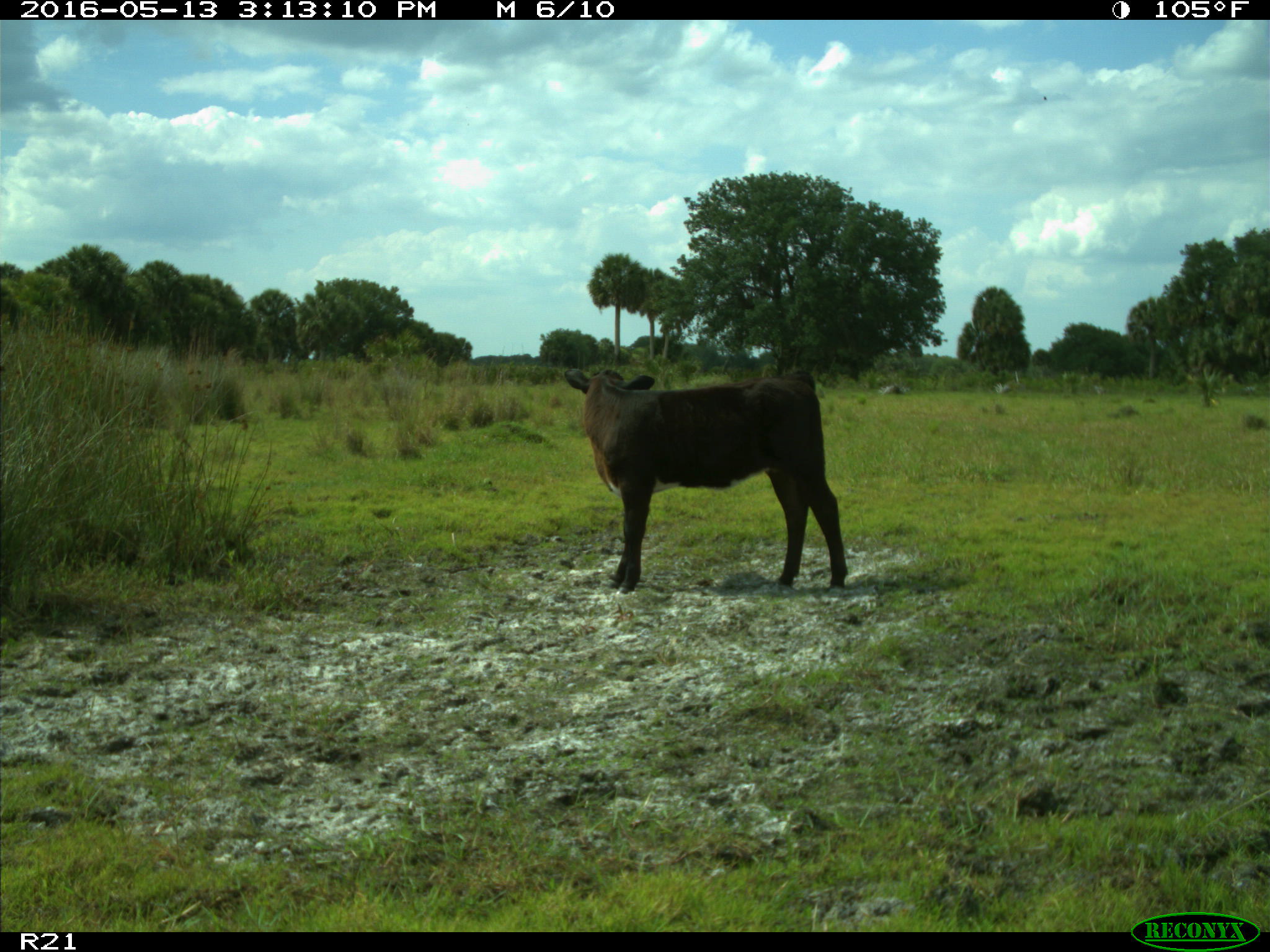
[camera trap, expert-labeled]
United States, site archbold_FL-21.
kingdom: Animalia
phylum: Chordata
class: Mammalia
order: Artiodactyla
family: Bovidae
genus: Bos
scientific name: Bos taurus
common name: domestic cow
Bos taurus (domestic cow).